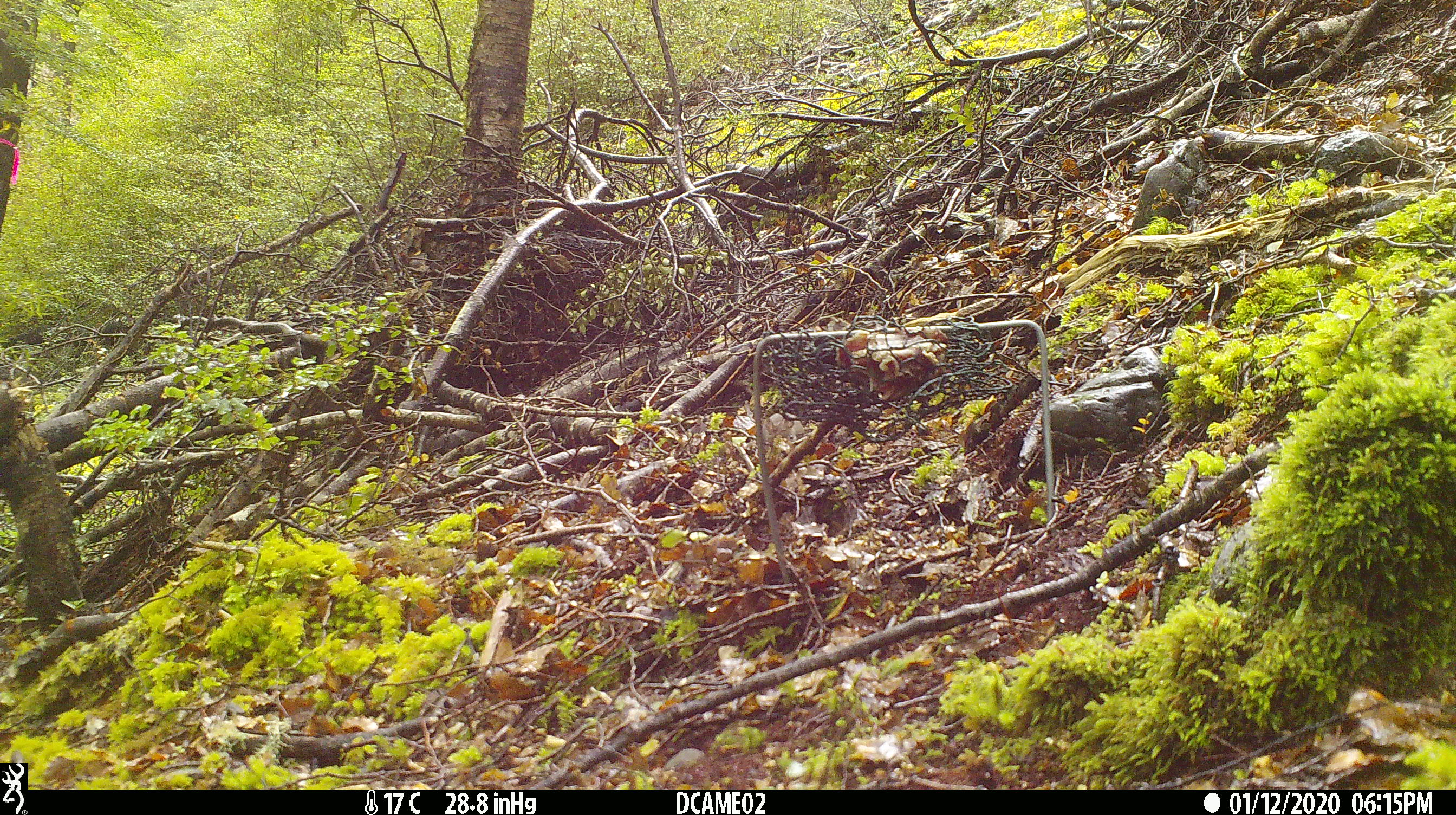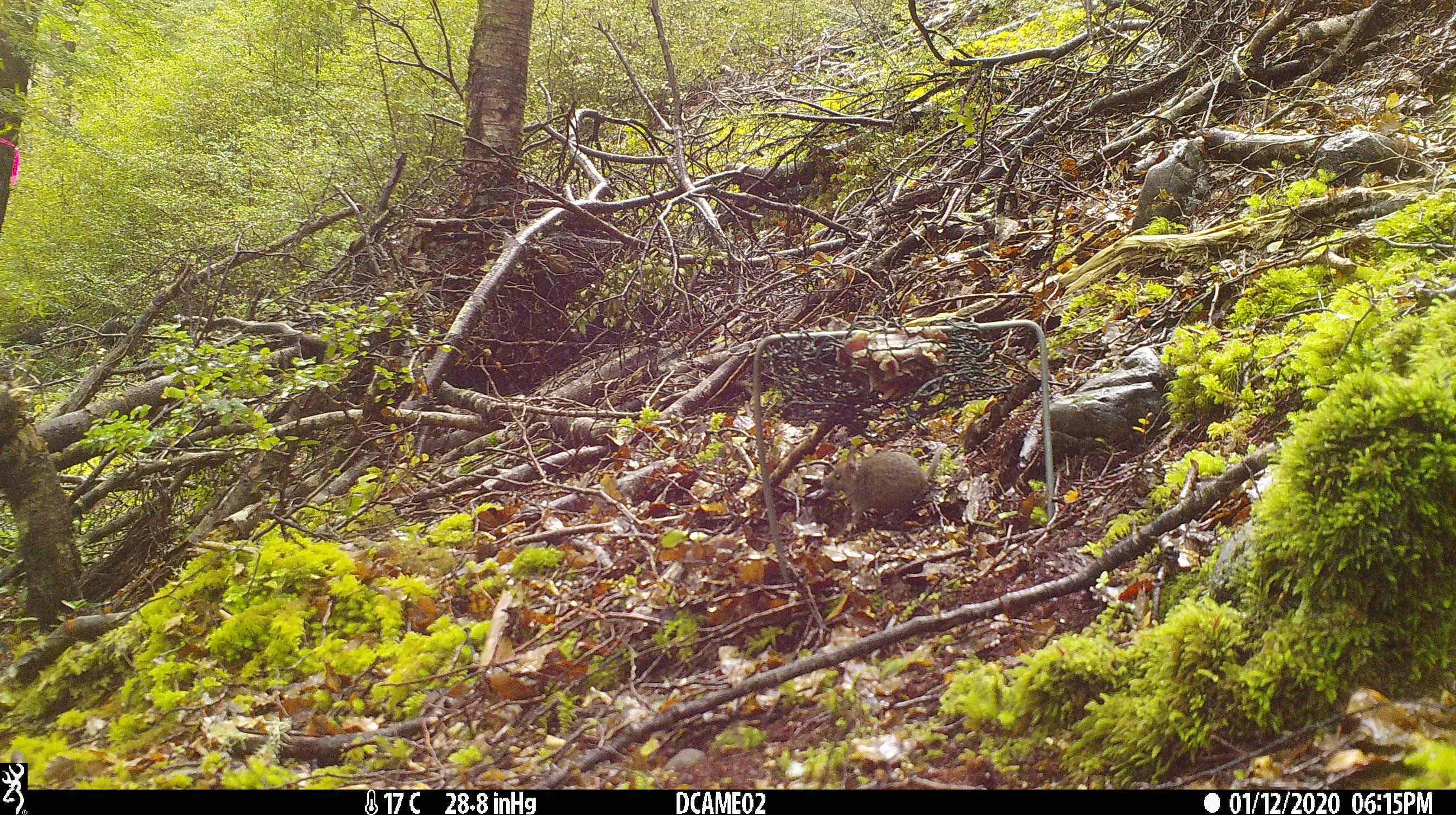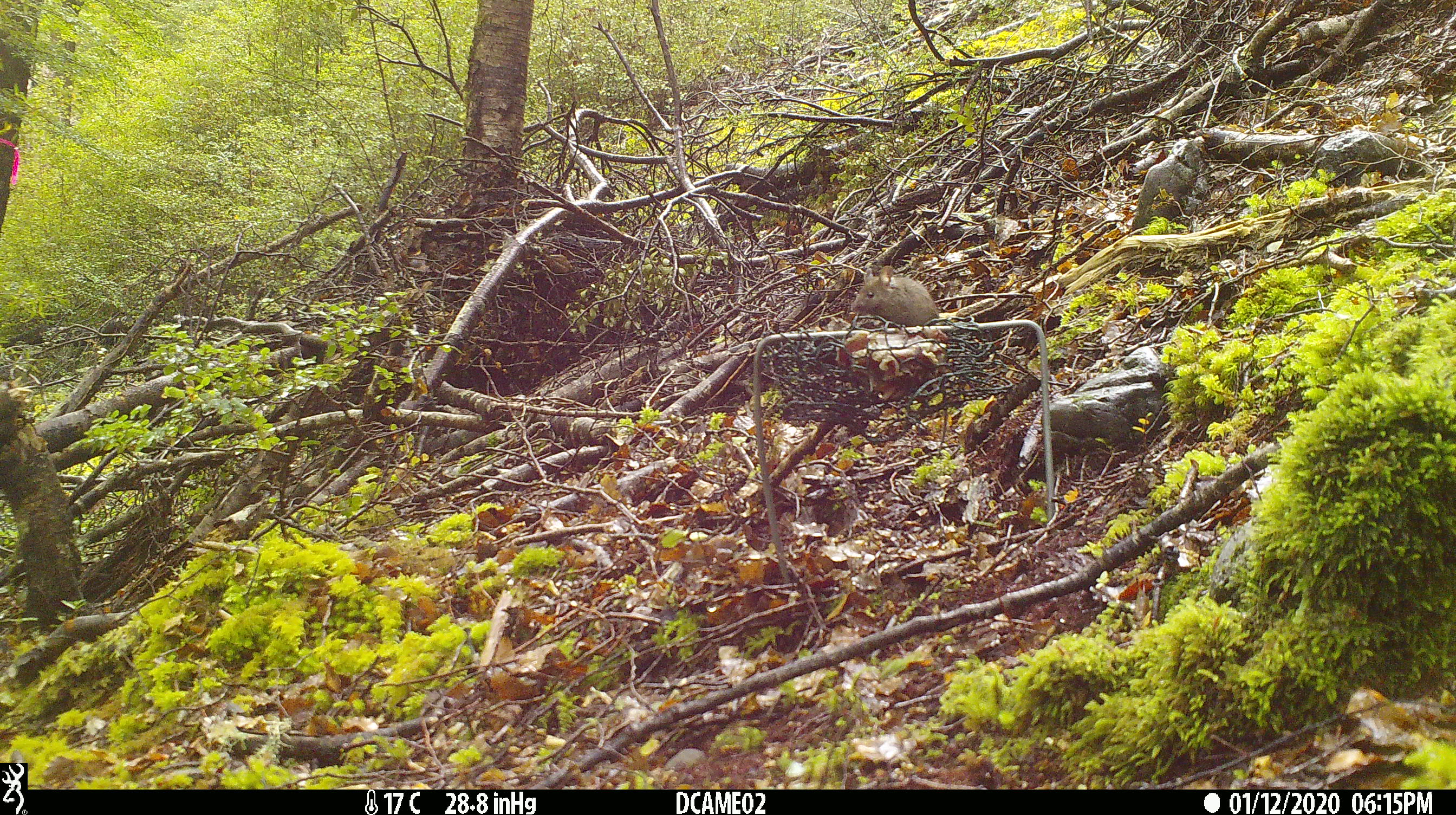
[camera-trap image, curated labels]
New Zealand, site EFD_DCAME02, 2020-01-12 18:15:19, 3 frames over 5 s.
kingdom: Animalia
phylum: Chordata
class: Mammalia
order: Rodentia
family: Muridae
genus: Mus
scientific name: Mus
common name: mouse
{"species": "mouse (Mus)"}